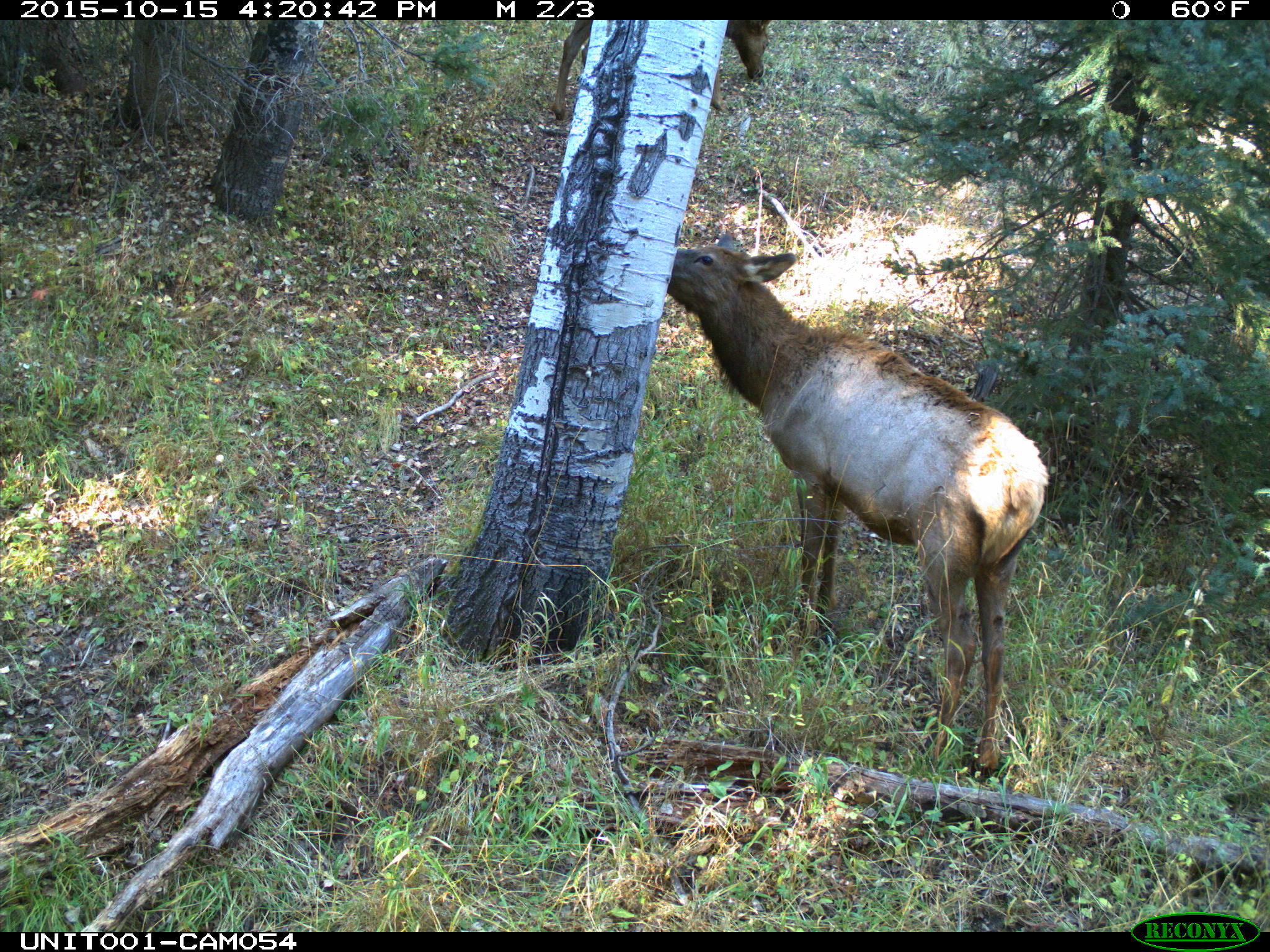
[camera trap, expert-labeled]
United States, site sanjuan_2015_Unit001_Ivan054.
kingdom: Animalia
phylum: Chordata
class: Mammalia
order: Artiodactyla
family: Cervidae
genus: Cervus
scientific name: Cervus elaphus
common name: red deer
Cervus elaphus (red deer).